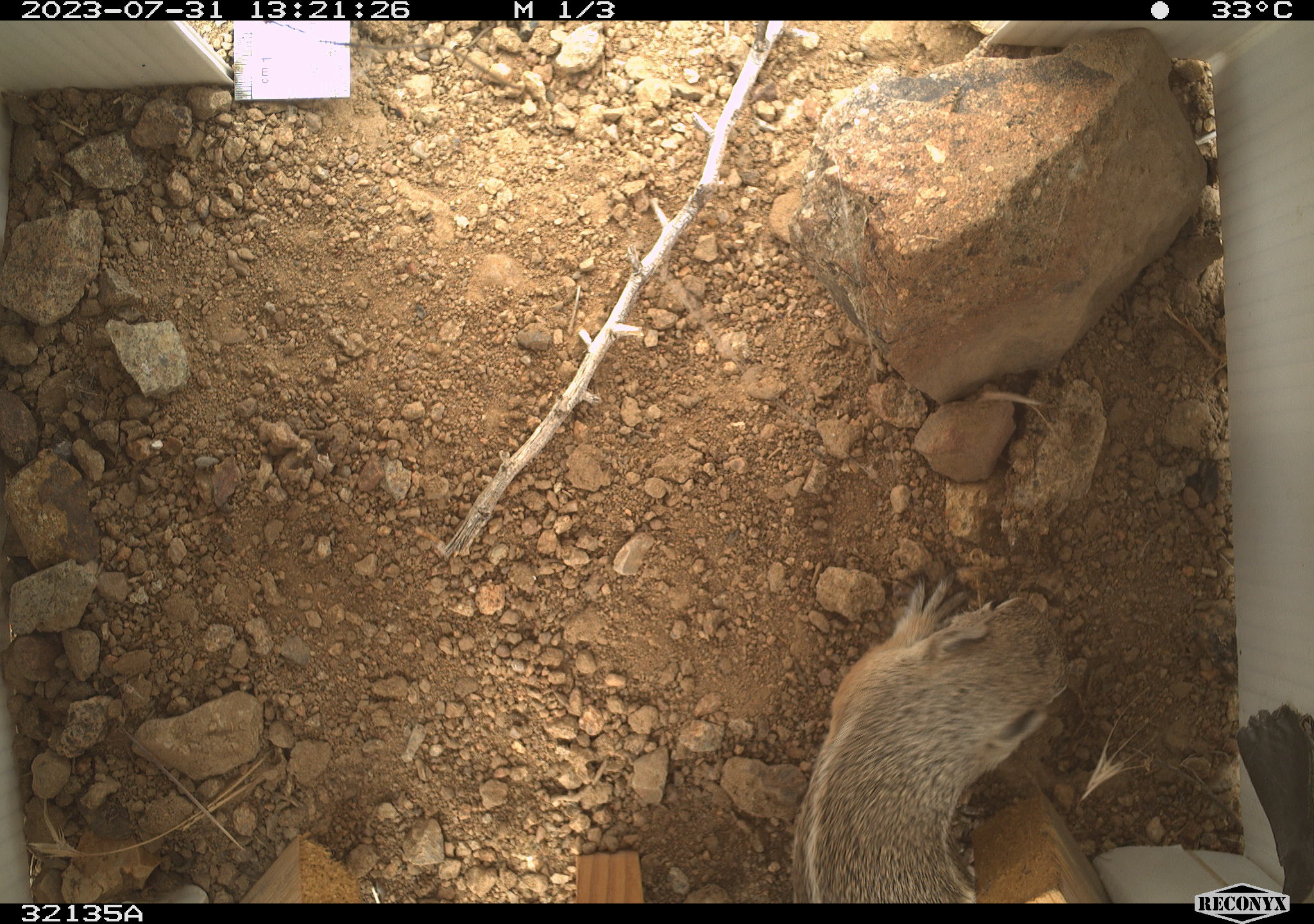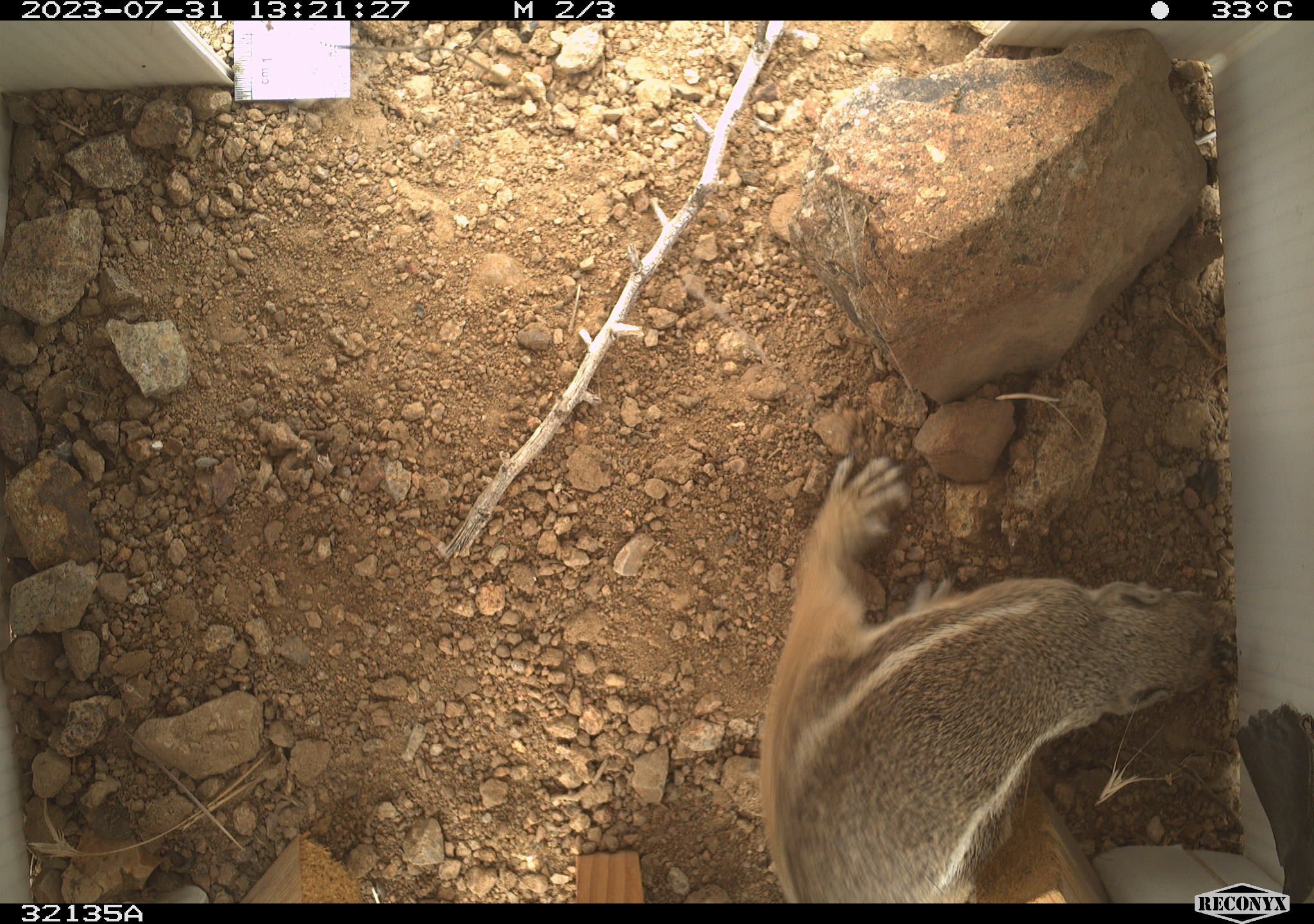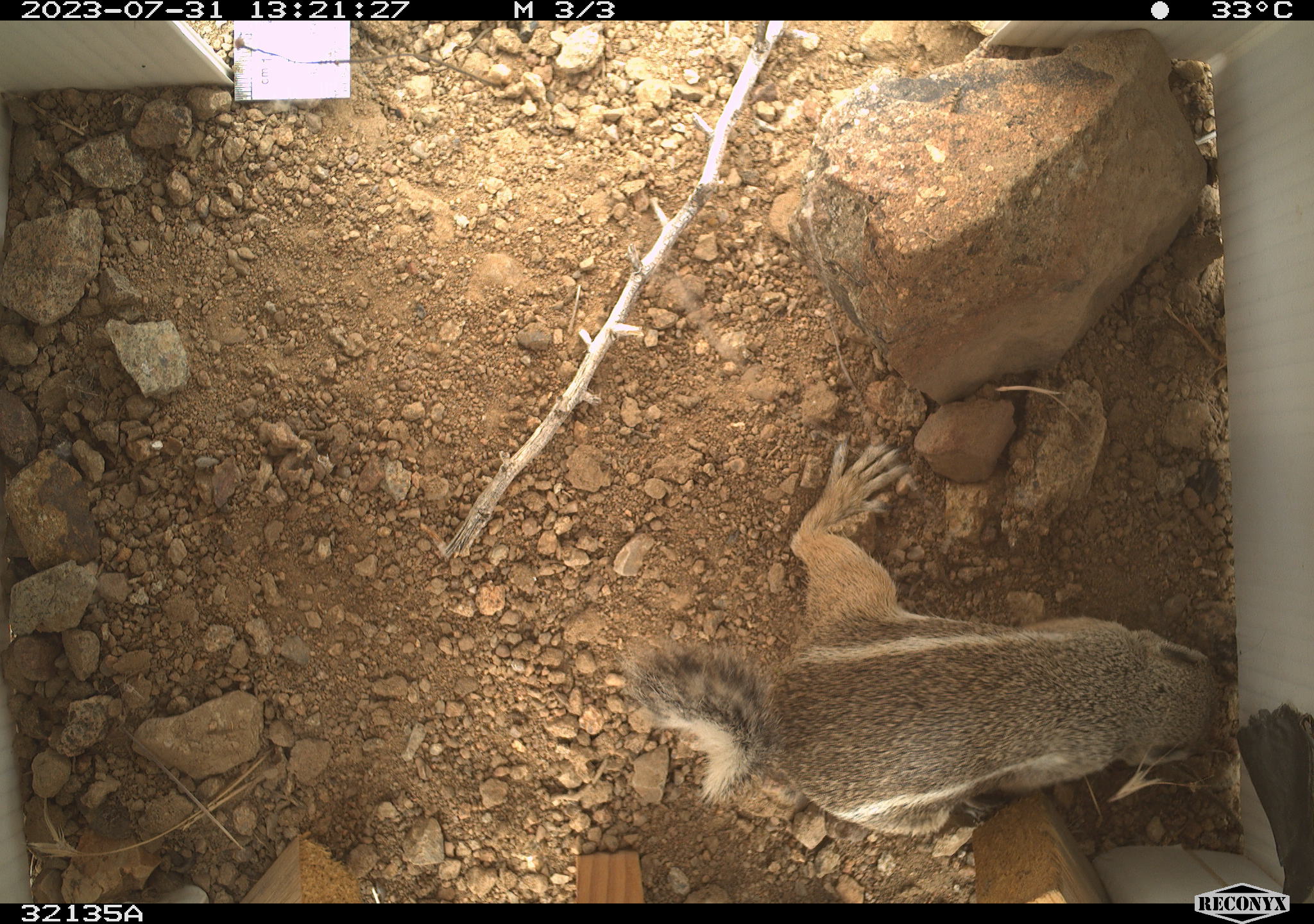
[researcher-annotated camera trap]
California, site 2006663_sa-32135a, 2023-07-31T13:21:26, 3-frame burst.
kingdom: Animalia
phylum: Chordata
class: Mammalia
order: Rodentia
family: Sciuridae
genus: Ammospermophilus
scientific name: Ammospermophilus leucurus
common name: white-tailed antelope squirrel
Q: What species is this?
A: White-tailed antelope squirrel (Ammospermophilus leucurus).